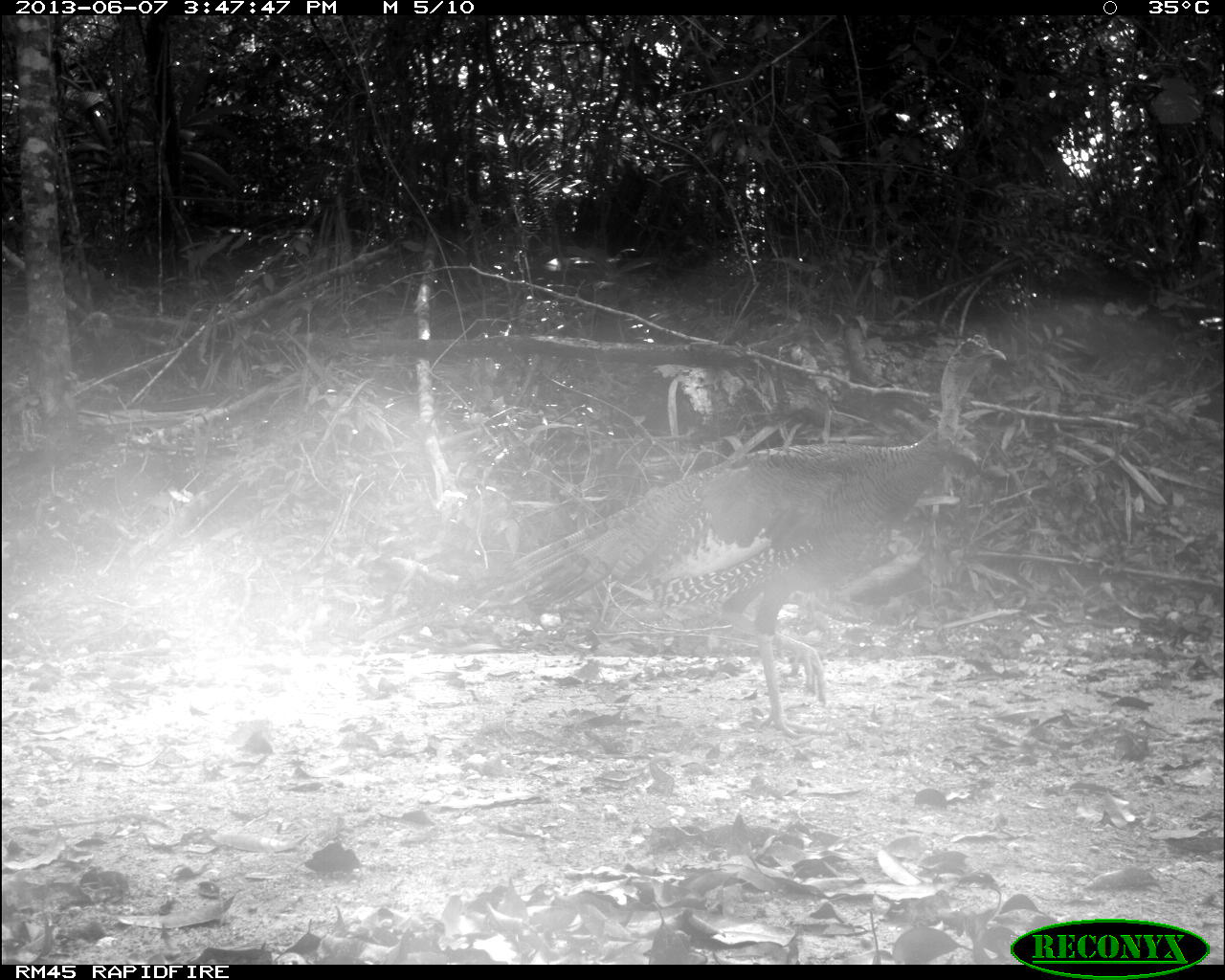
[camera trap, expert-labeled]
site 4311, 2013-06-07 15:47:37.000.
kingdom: Animalia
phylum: Chordata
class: Aves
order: Galliformes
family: Phasianidae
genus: Meleagris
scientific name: Meleagris ocellata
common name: ocellated turkey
Meleagris ocellata (ocellated turkey), count 1, sex male.